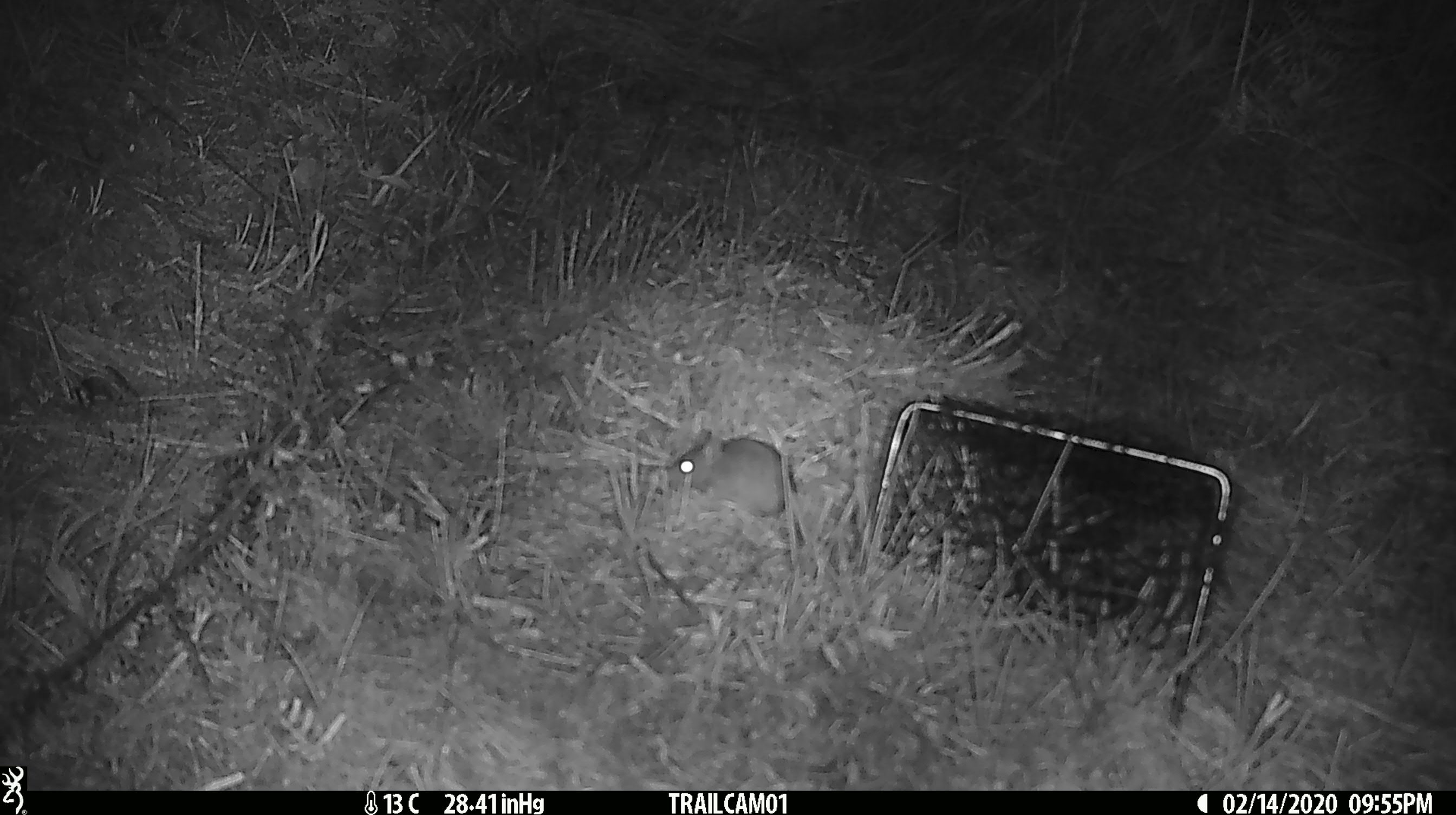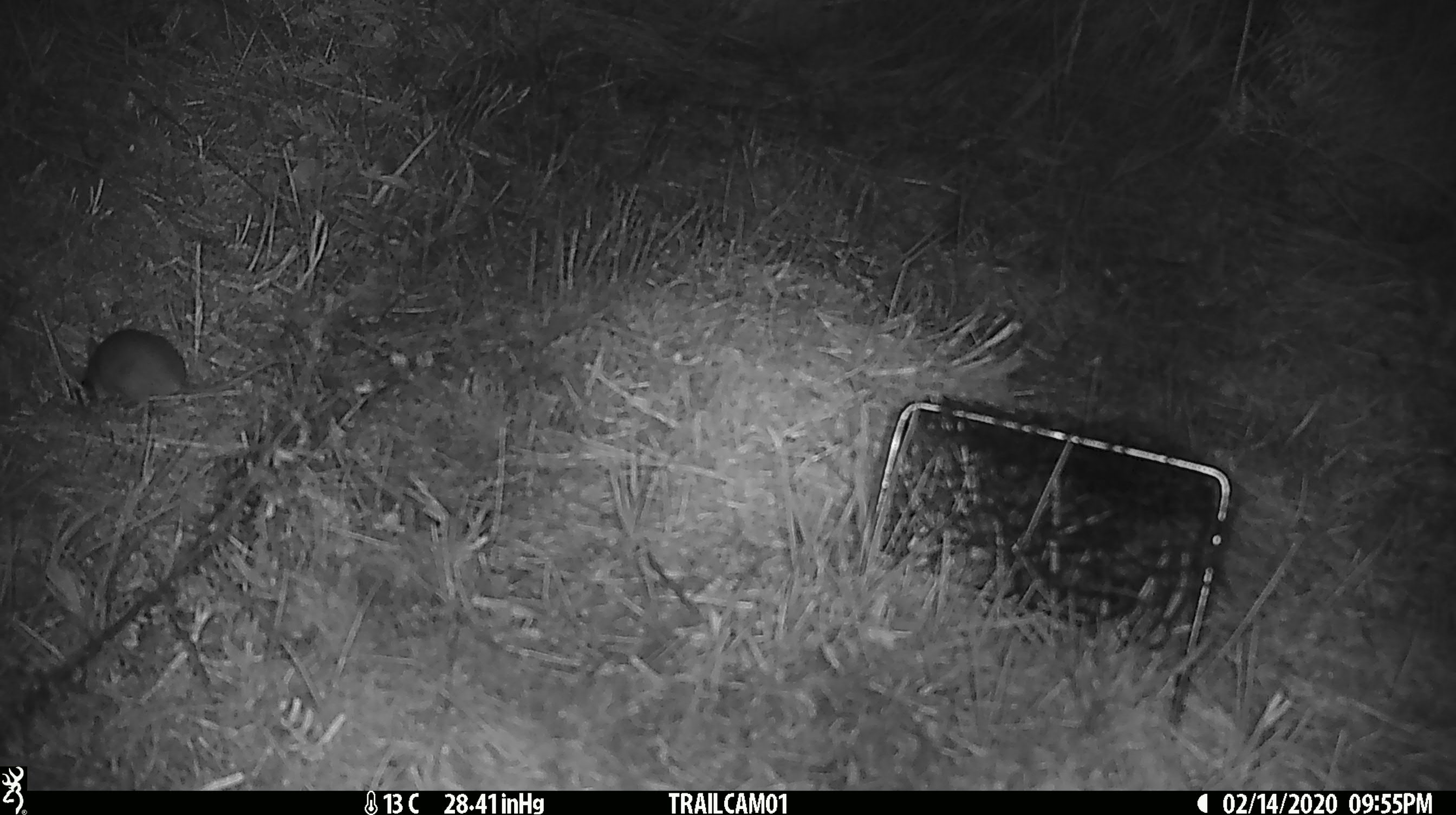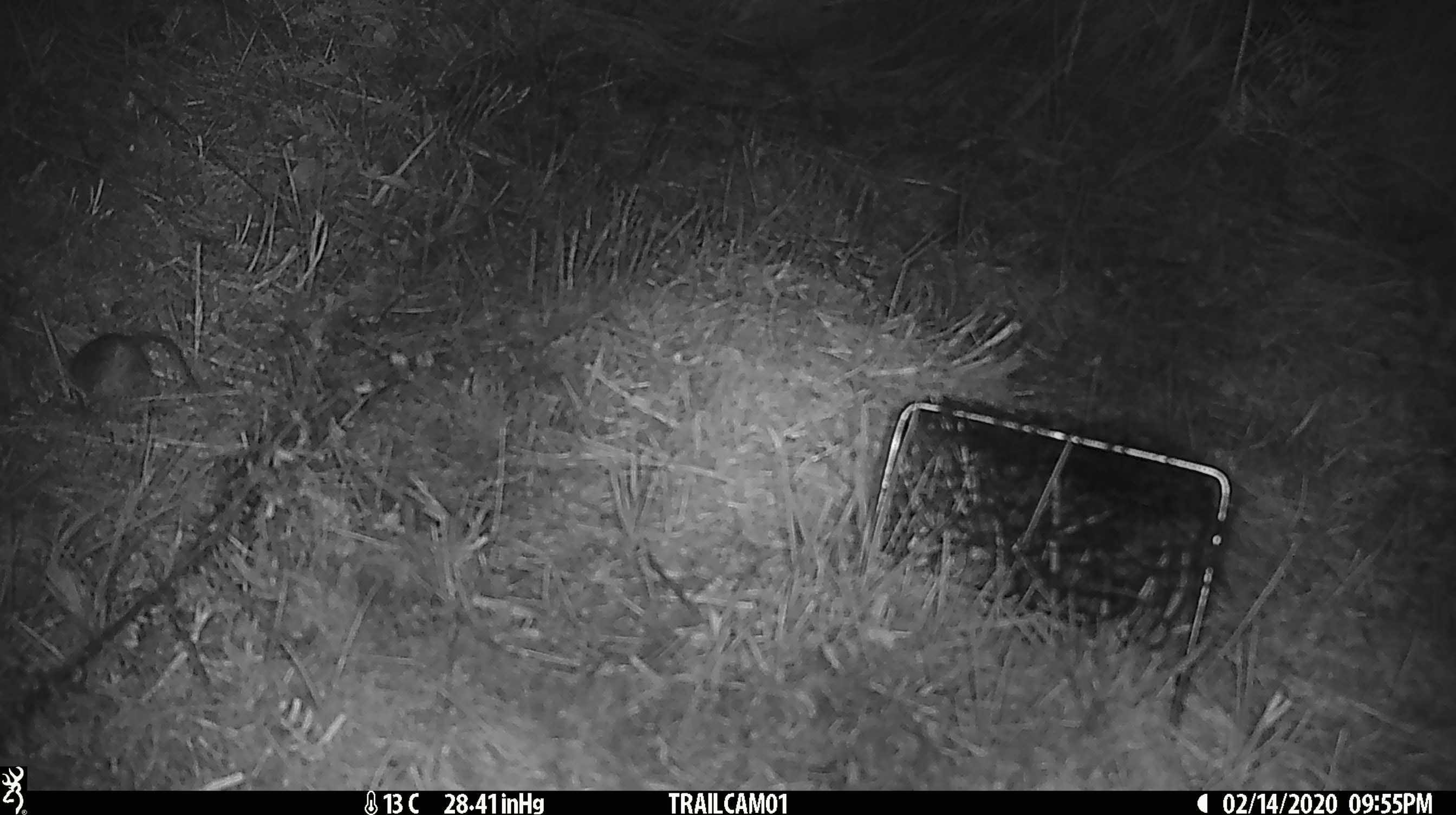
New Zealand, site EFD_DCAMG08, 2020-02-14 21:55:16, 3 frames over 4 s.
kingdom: Animalia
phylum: Chordata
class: Mammalia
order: Rodentia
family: Muridae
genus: Mus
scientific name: Mus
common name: mouse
Mouse (Mus).